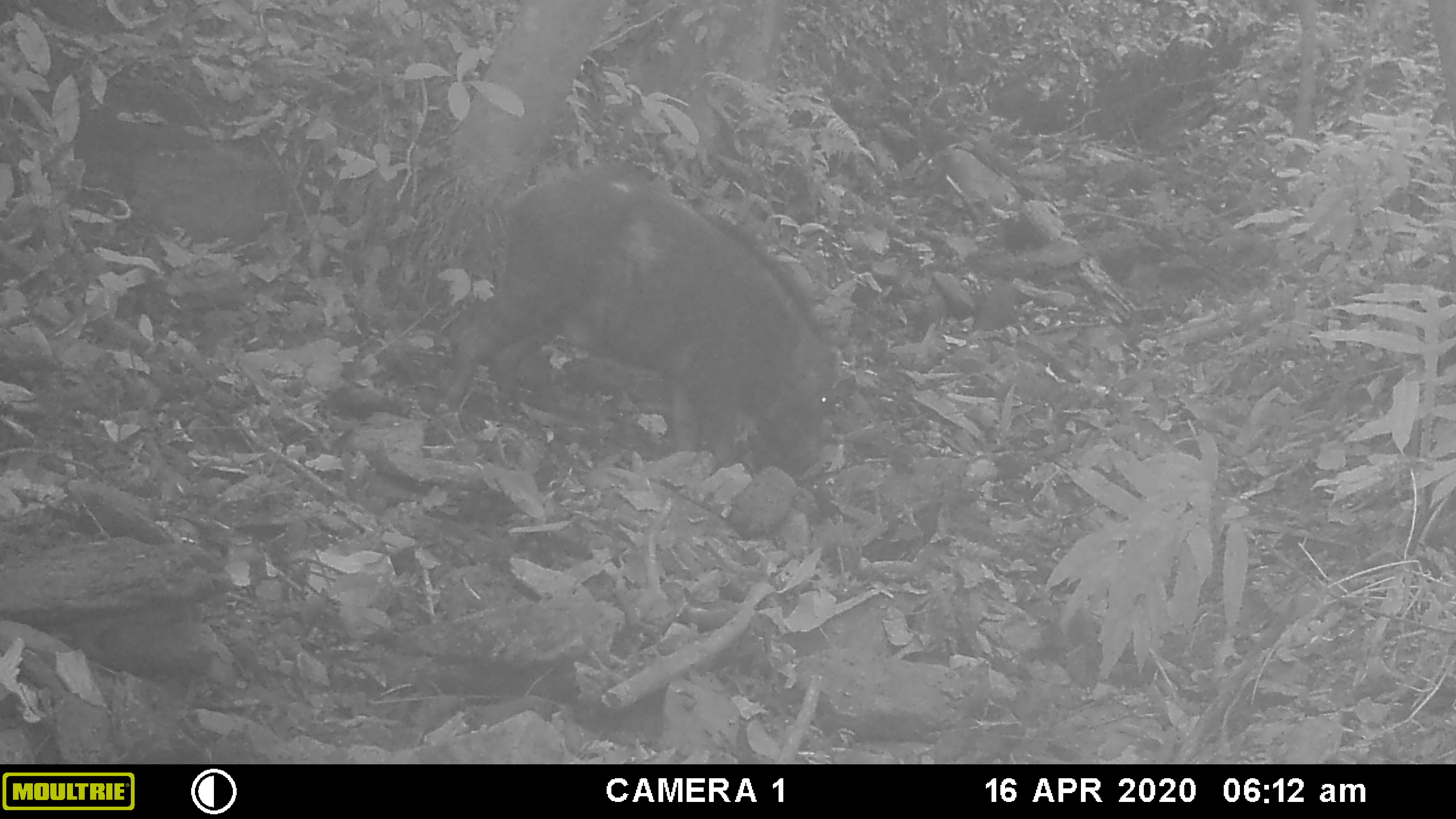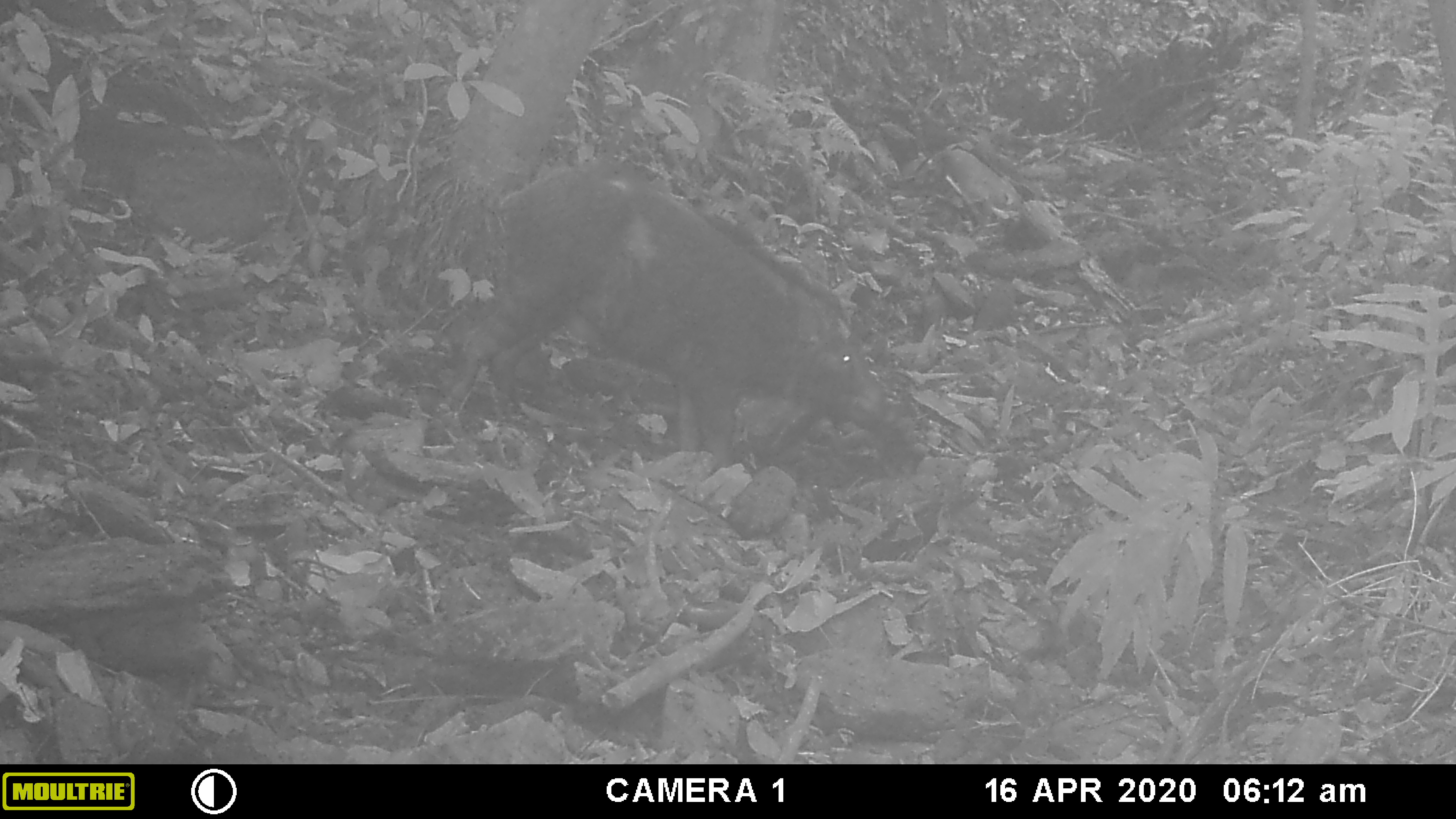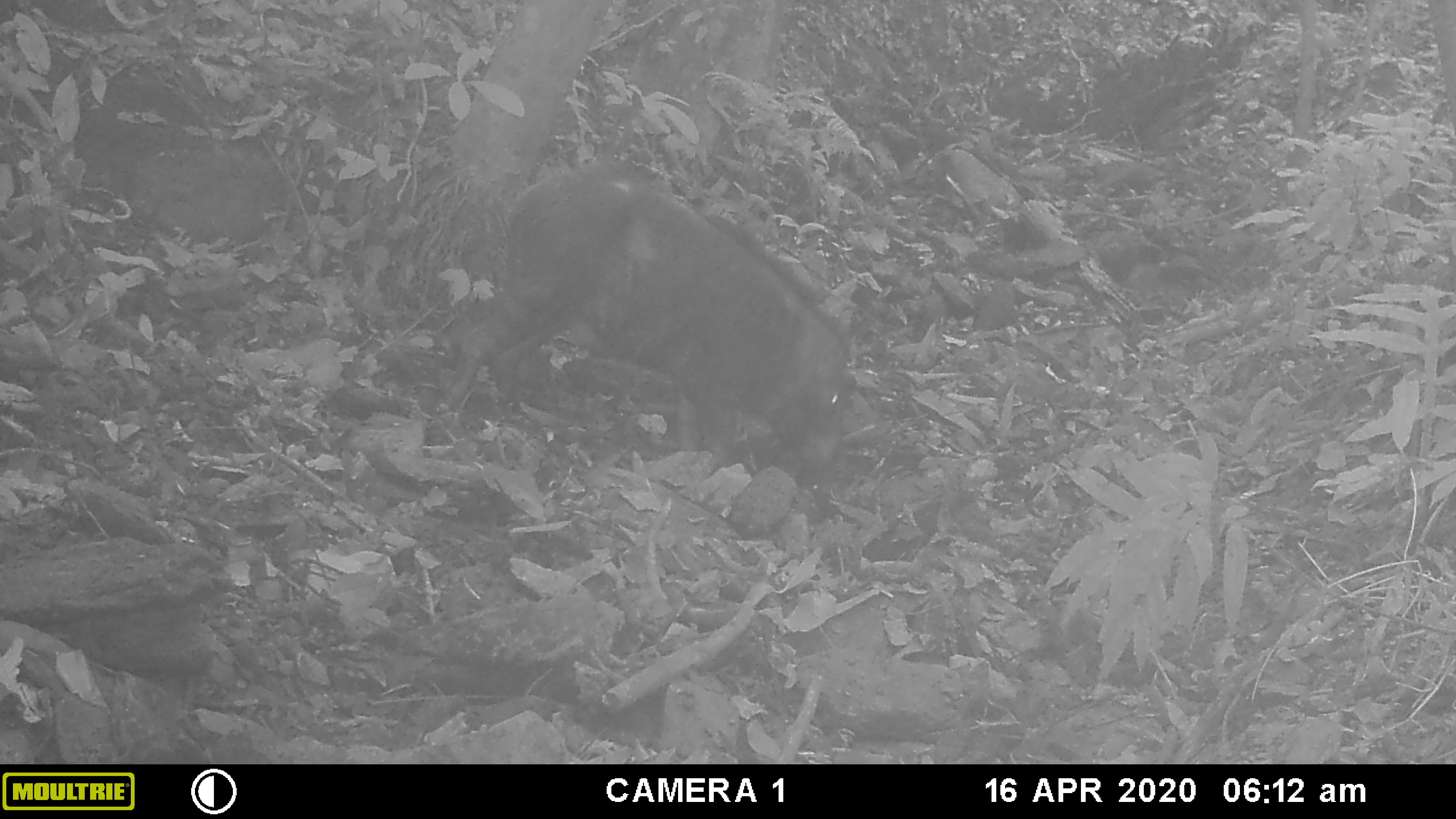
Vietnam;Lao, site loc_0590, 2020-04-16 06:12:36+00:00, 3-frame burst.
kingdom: Animalia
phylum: Chordata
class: Mammalia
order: Artiodactyla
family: Suidae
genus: Sus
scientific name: Sus scrofa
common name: eurasian wild pig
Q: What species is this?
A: Eurasian wild pig (Sus scrofa).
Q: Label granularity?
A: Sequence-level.